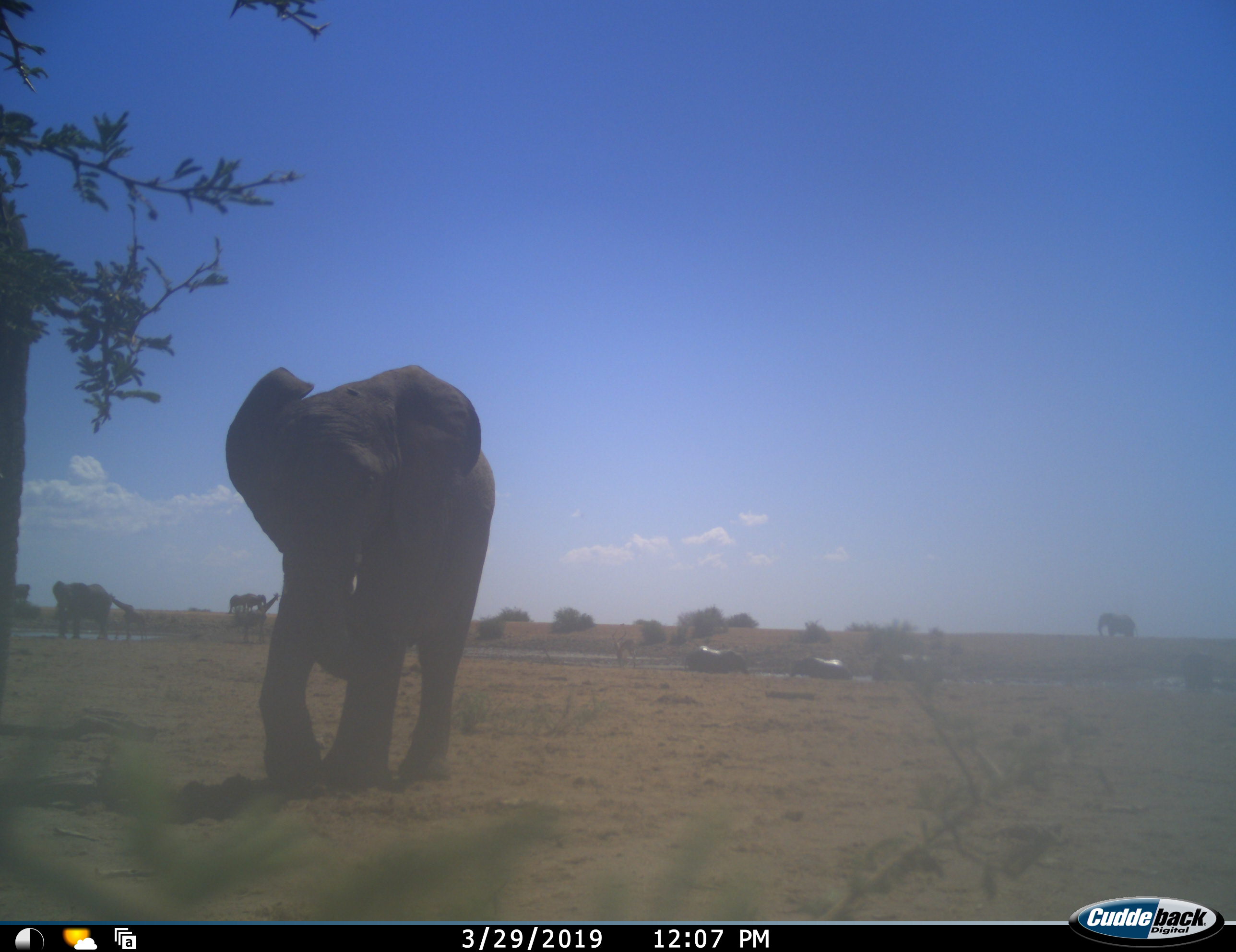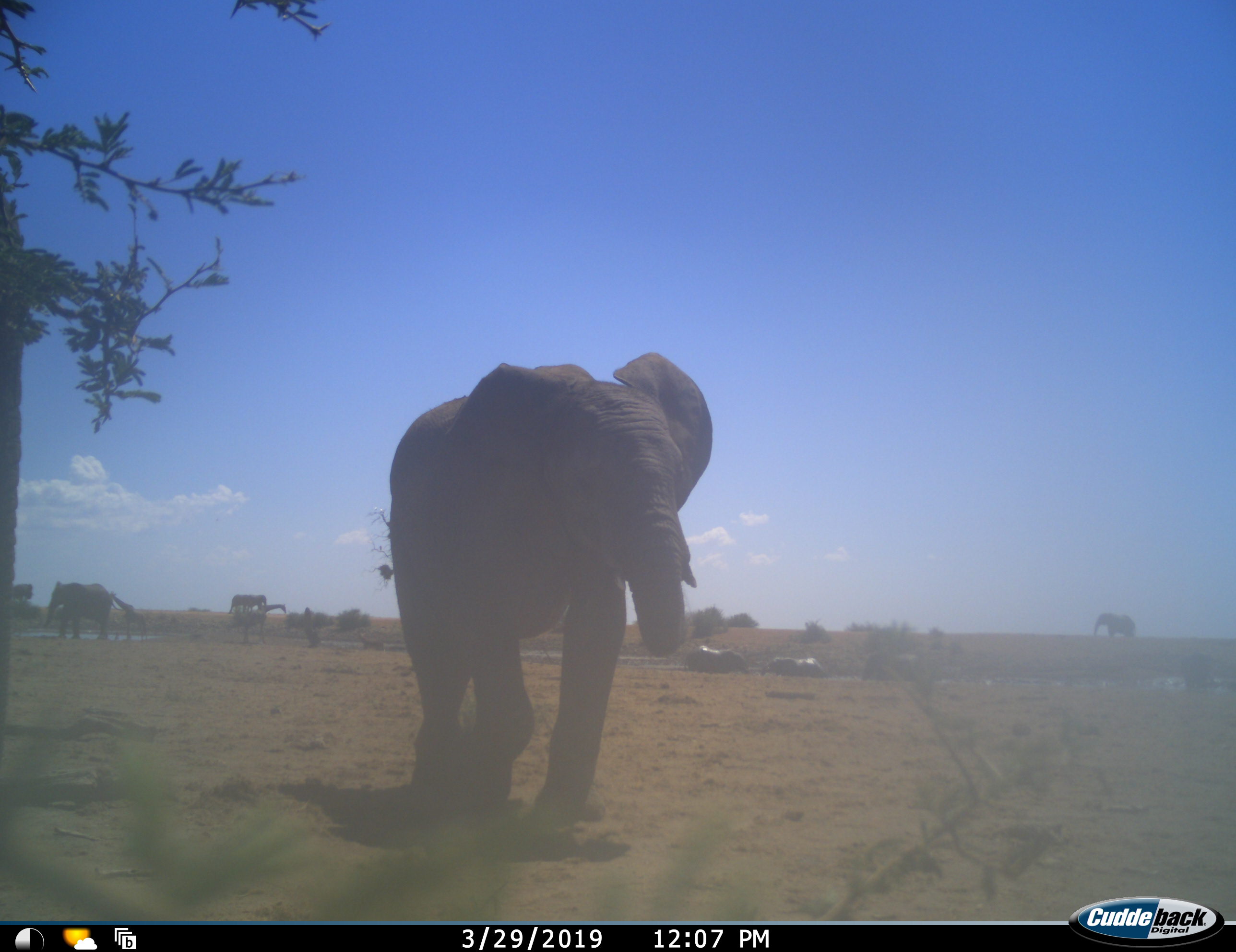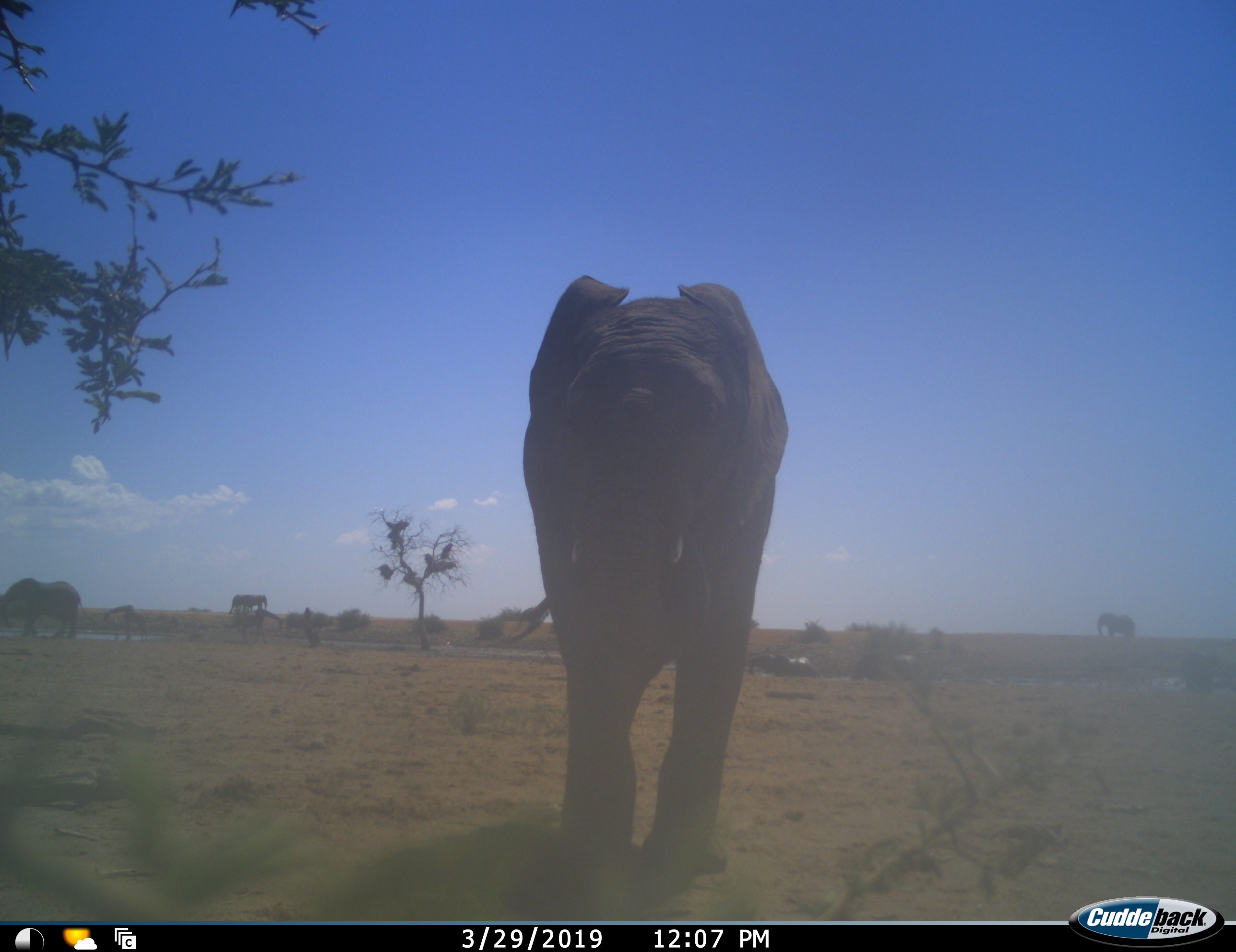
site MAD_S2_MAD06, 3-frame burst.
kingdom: Animalia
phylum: Chordata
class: Mammalia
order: Proboscidea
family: Elephantidae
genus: Loxodonta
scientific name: Loxodonta africana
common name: african bush elephant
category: elephant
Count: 8.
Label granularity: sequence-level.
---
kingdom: Animalia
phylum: Chordata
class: Mammalia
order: Artiodactyla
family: Giraffidae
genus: Giraffa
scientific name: Giraffa camelopardalis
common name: giraffe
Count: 2.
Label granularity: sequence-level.